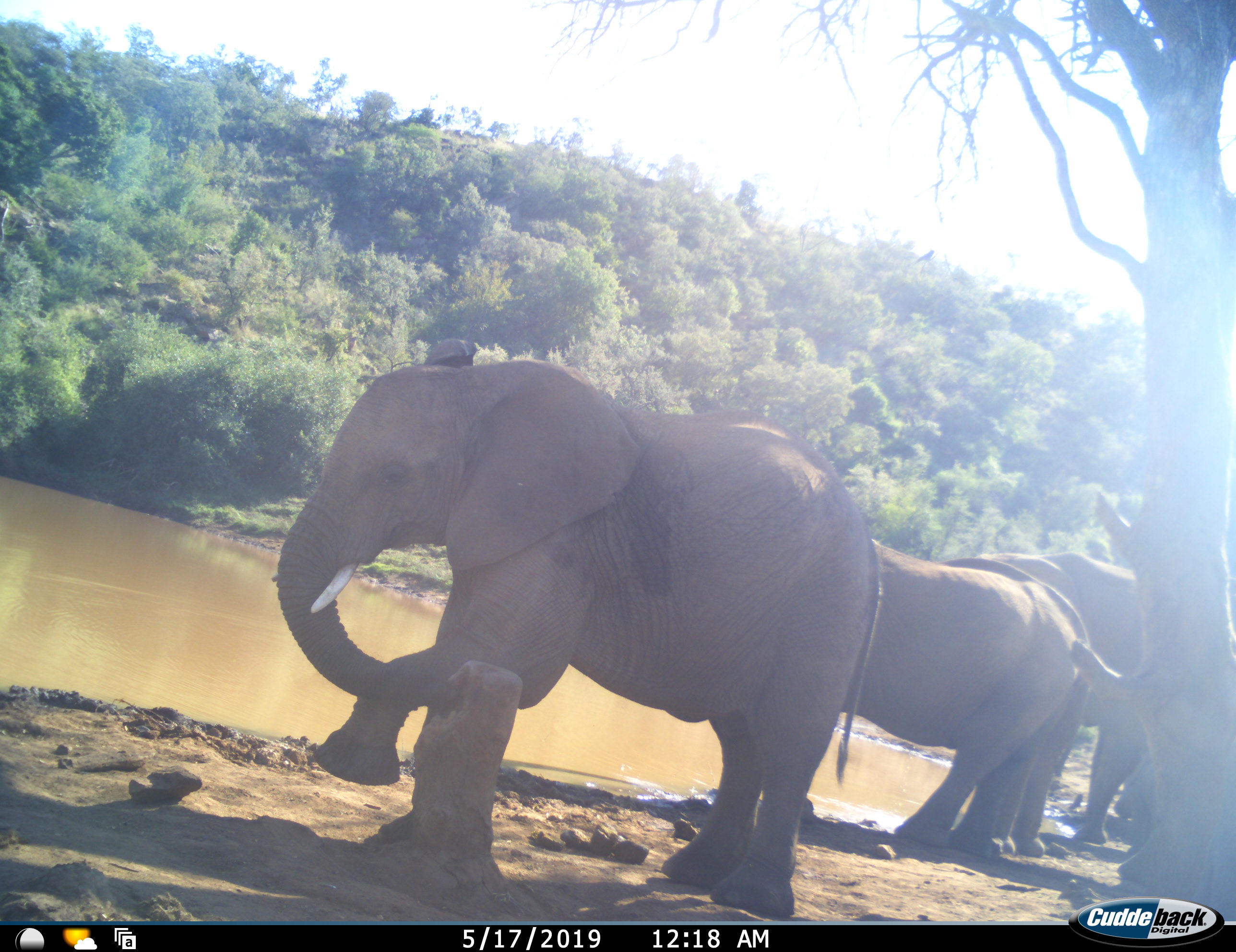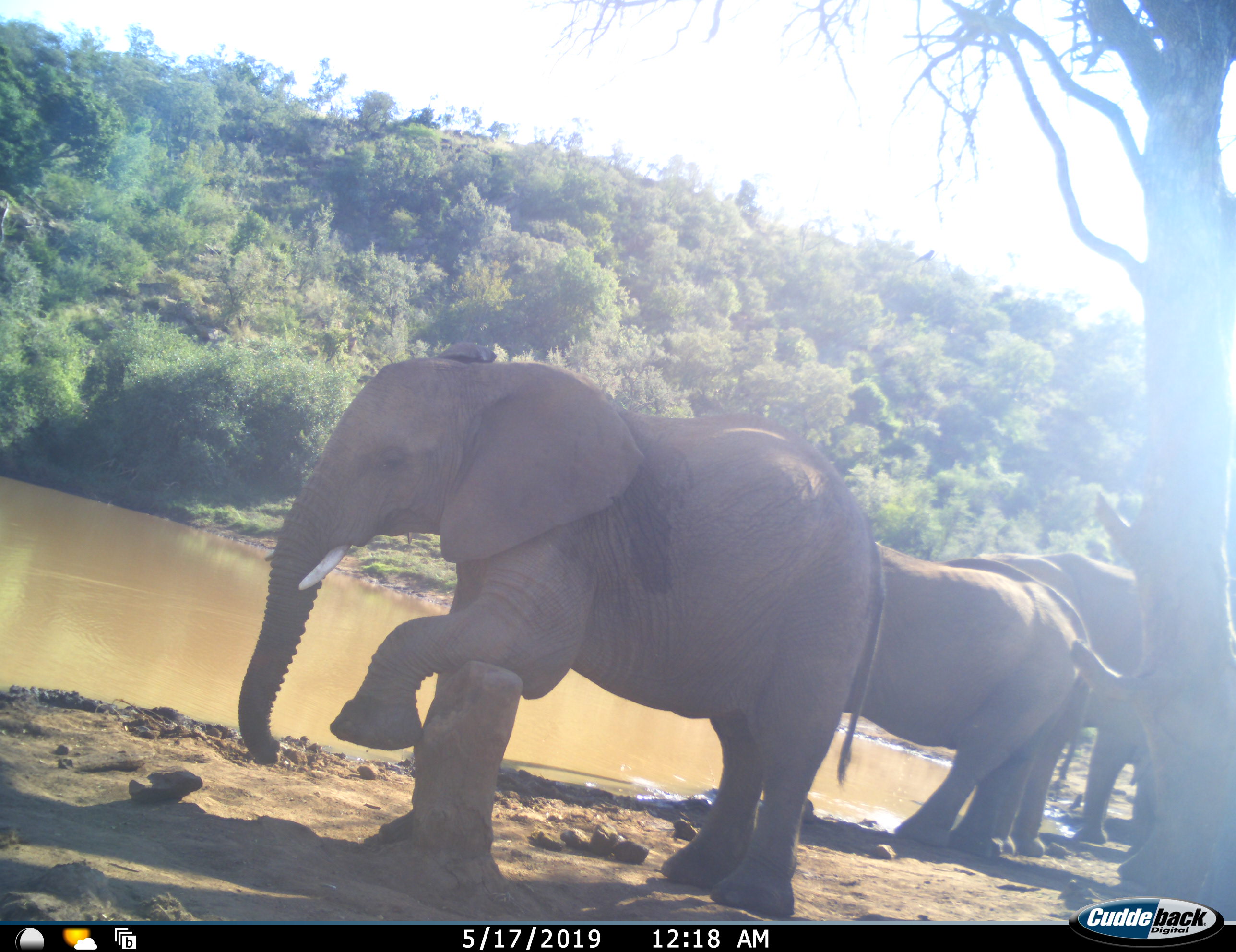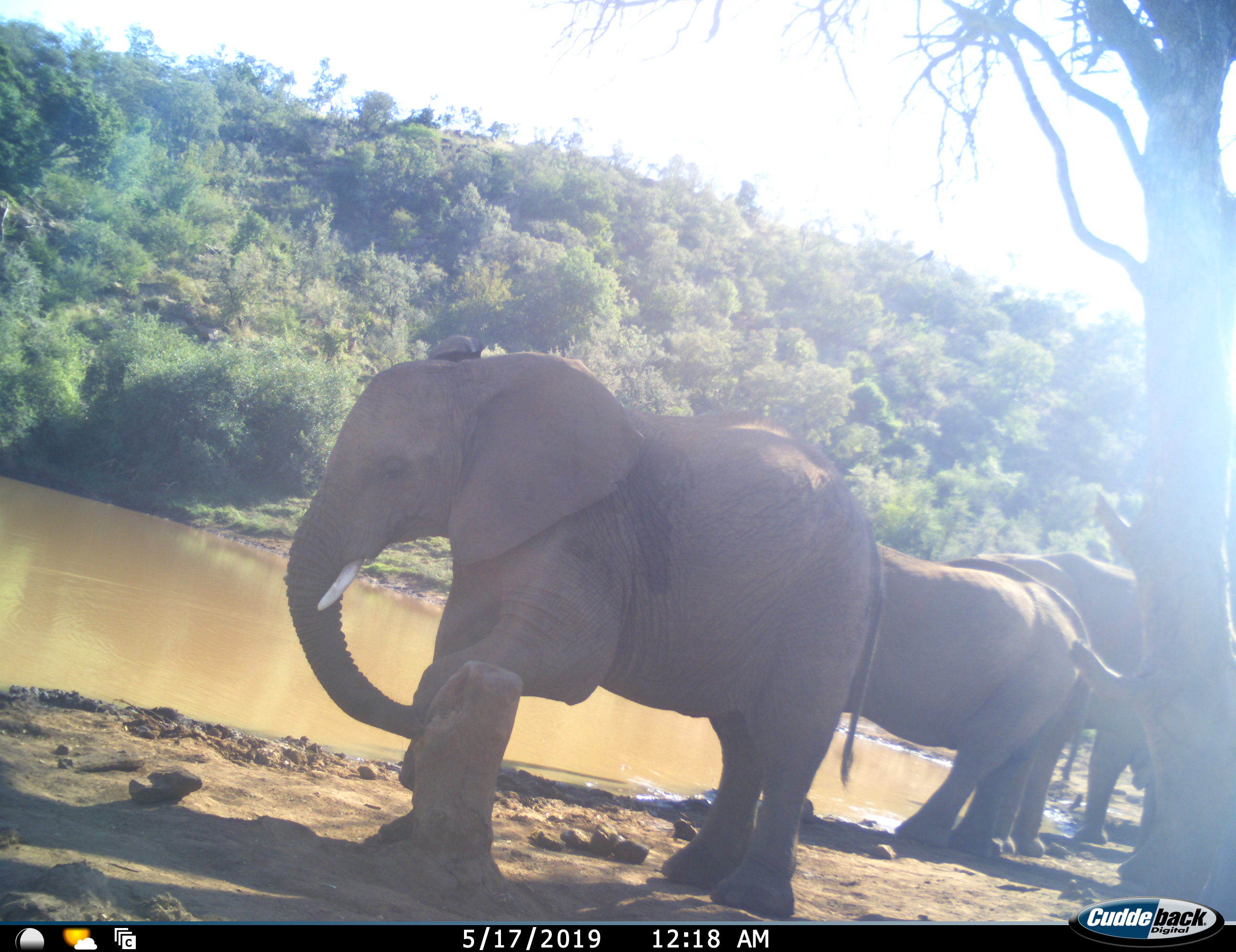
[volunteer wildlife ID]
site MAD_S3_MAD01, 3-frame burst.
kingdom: Animalia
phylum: Chordata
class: Mammalia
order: Proboscidea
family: Elephantidae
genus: Loxodonta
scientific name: Loxodonta africana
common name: african bush elephant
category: elephant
Elephant (african bush elephant) (Loxodonta africana), count 4. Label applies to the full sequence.